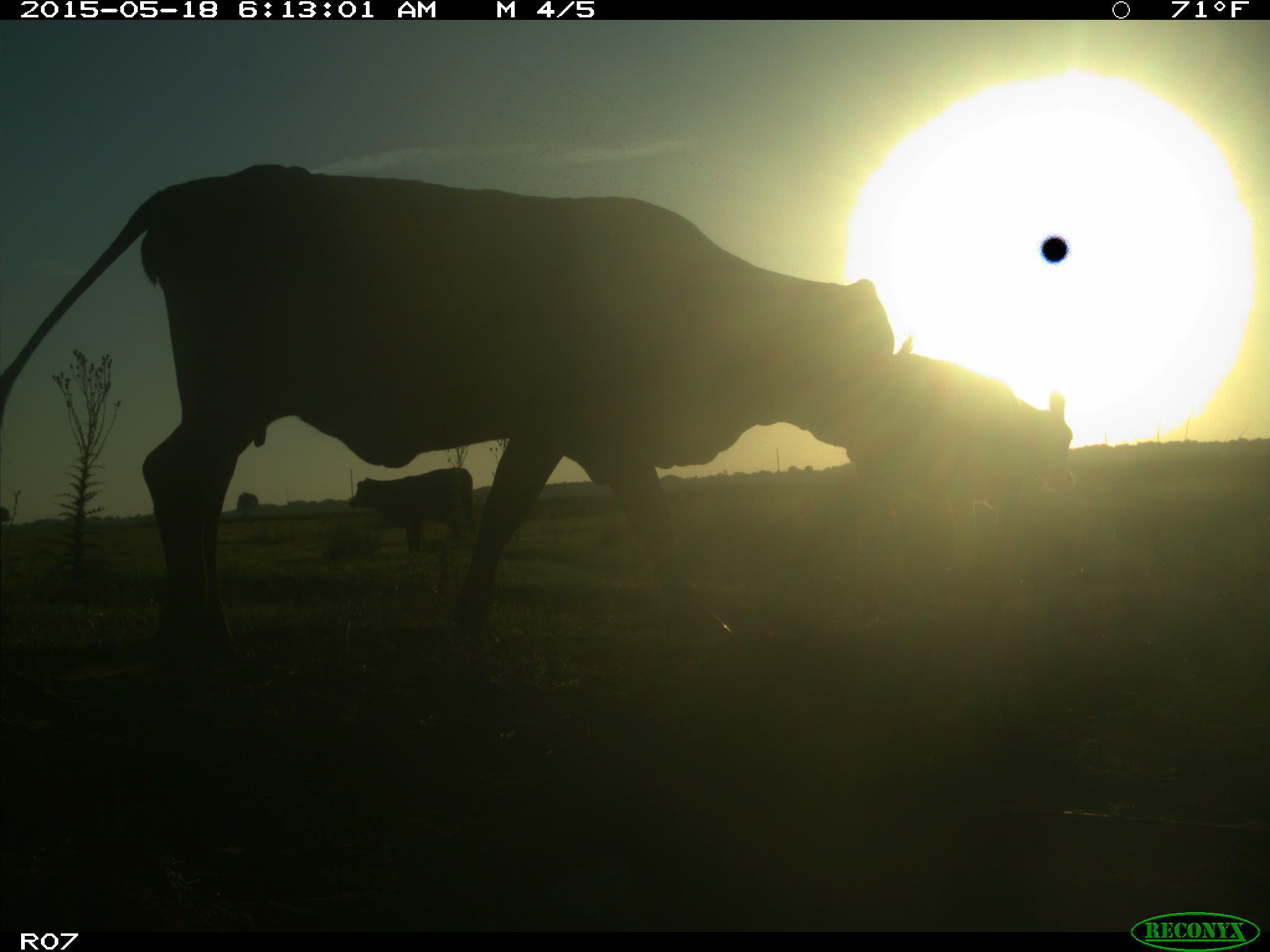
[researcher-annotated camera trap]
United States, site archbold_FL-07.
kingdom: Animalia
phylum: Chordata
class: Mammalia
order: Artiodactyla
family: Bovidae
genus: Bos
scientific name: Bos taurus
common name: domestic cow